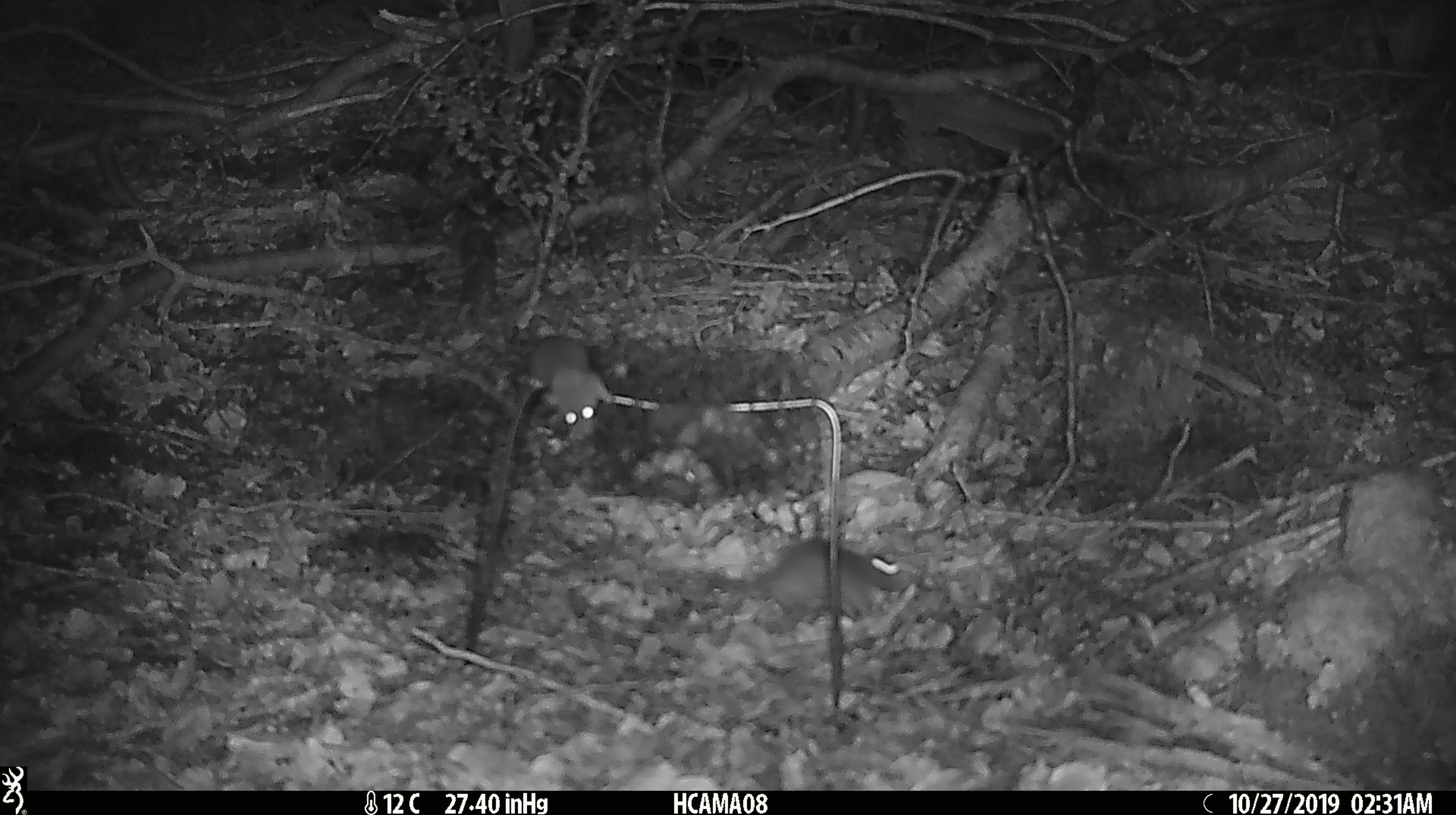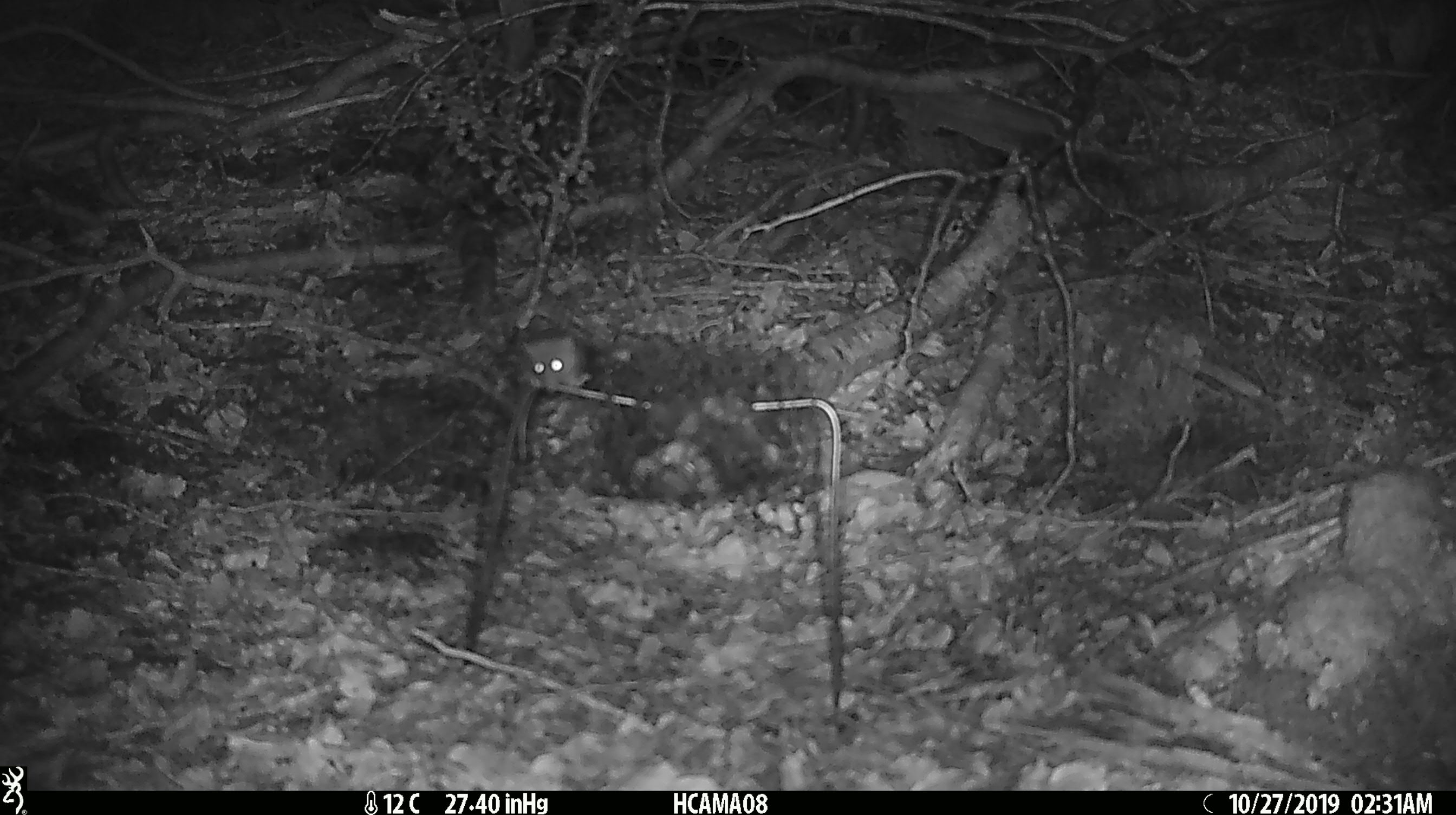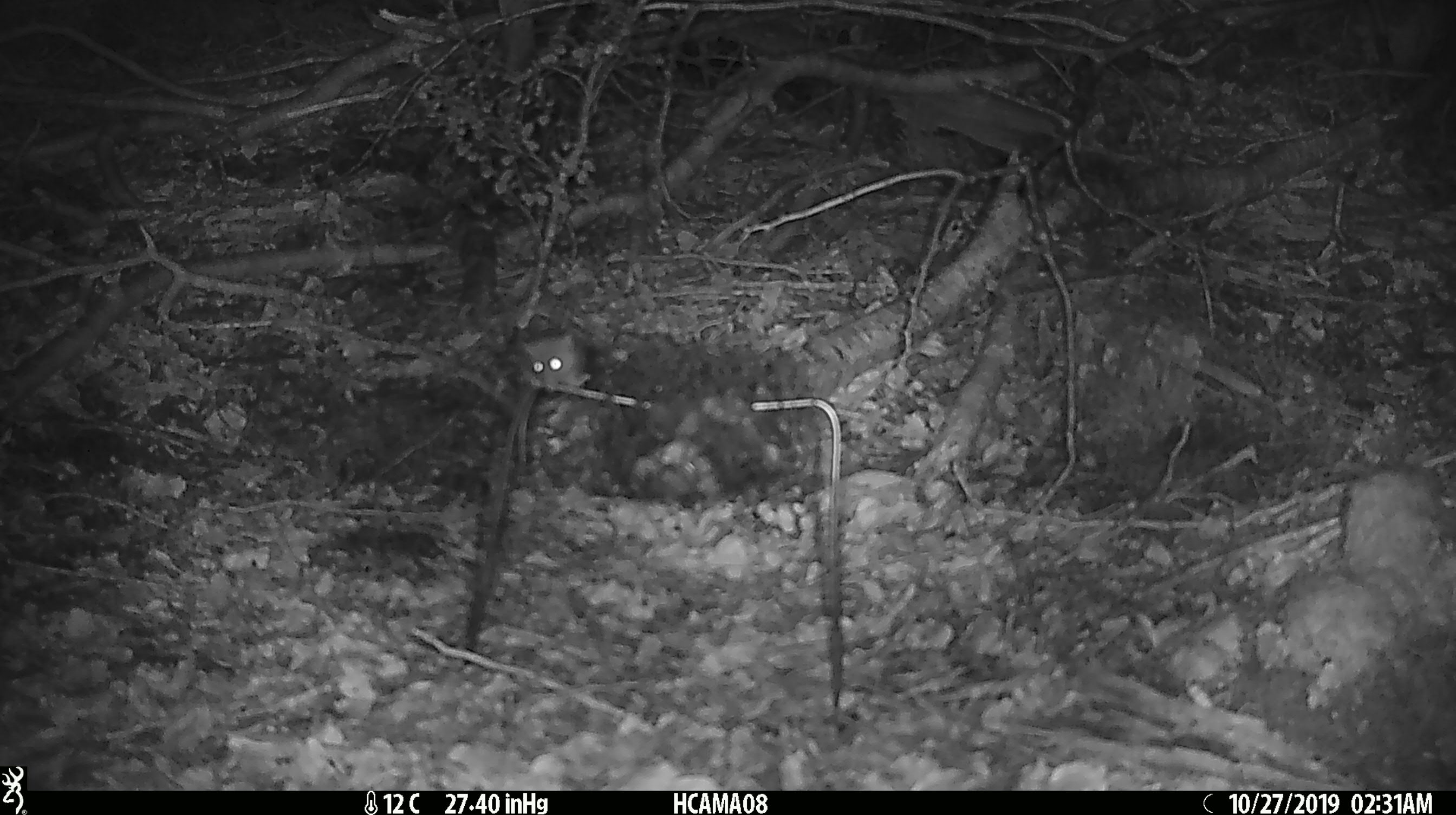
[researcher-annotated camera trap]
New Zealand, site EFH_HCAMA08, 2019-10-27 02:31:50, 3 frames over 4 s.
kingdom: Animalia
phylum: Chordata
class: Mammalia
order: Rodentia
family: Muridae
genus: Mus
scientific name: Mus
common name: mouse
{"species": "mouse (Mus)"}